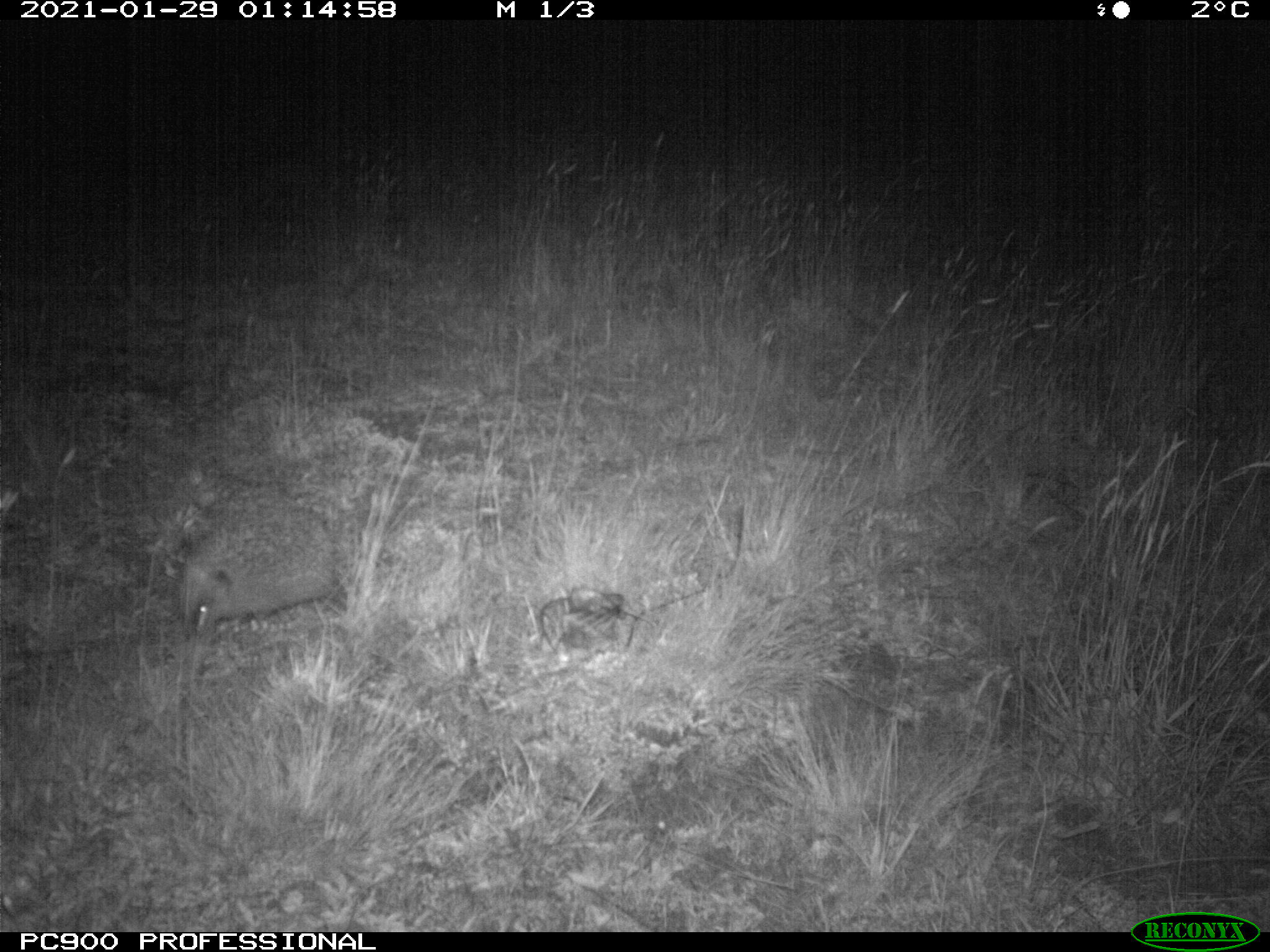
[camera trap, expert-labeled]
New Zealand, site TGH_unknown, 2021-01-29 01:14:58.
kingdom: Animalia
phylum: Chordata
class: Mammalia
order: Eulipotyphla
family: Erinaceidae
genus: Erinaceus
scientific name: Erinaceus europaeus europaeus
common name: european hedgehog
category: hedgehog